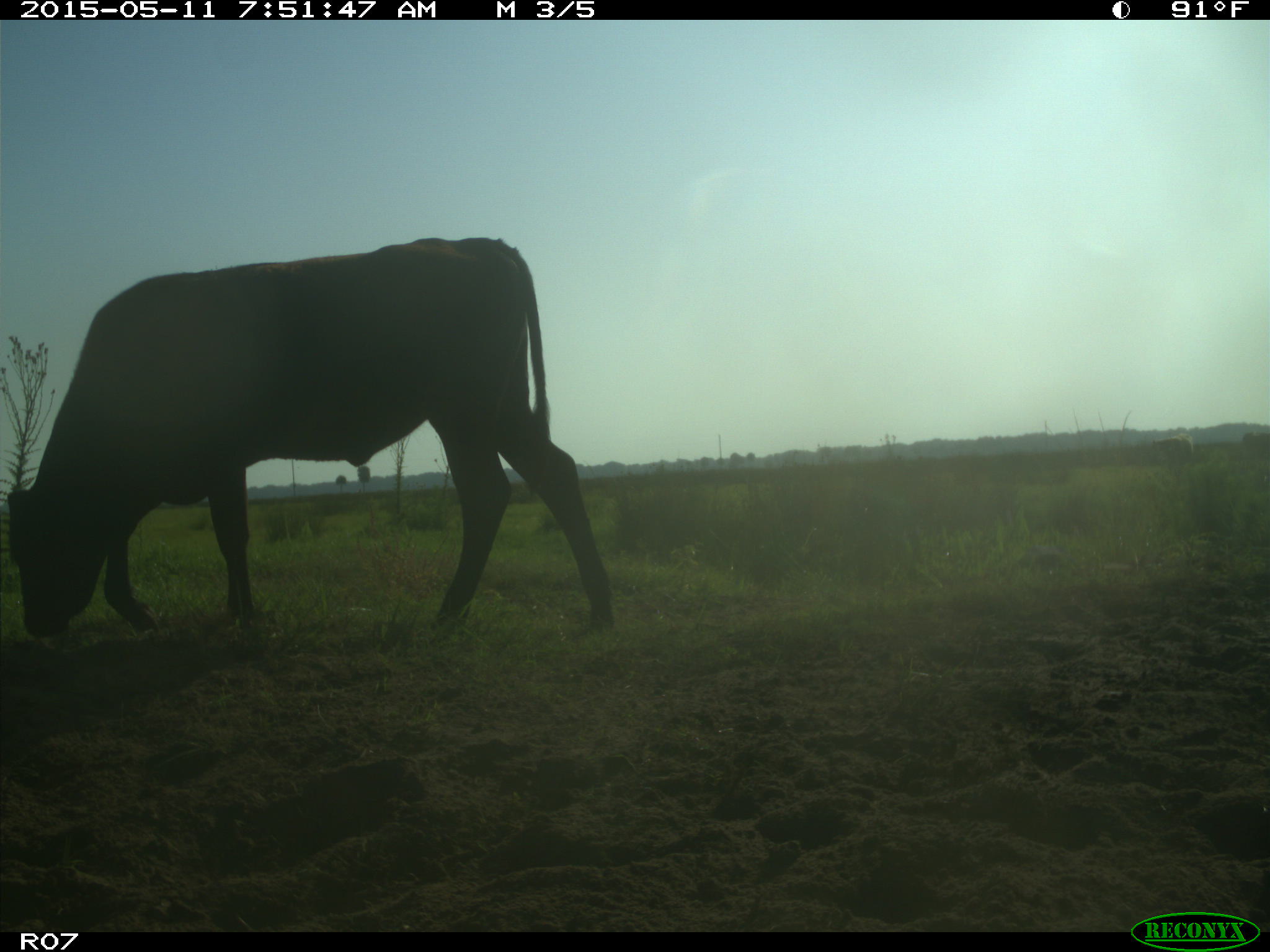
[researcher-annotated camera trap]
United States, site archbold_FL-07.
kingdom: Animalia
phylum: Chordata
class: Mammalia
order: Artiodactyla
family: Bovidae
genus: Bos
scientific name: Bos taurus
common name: domestic cow